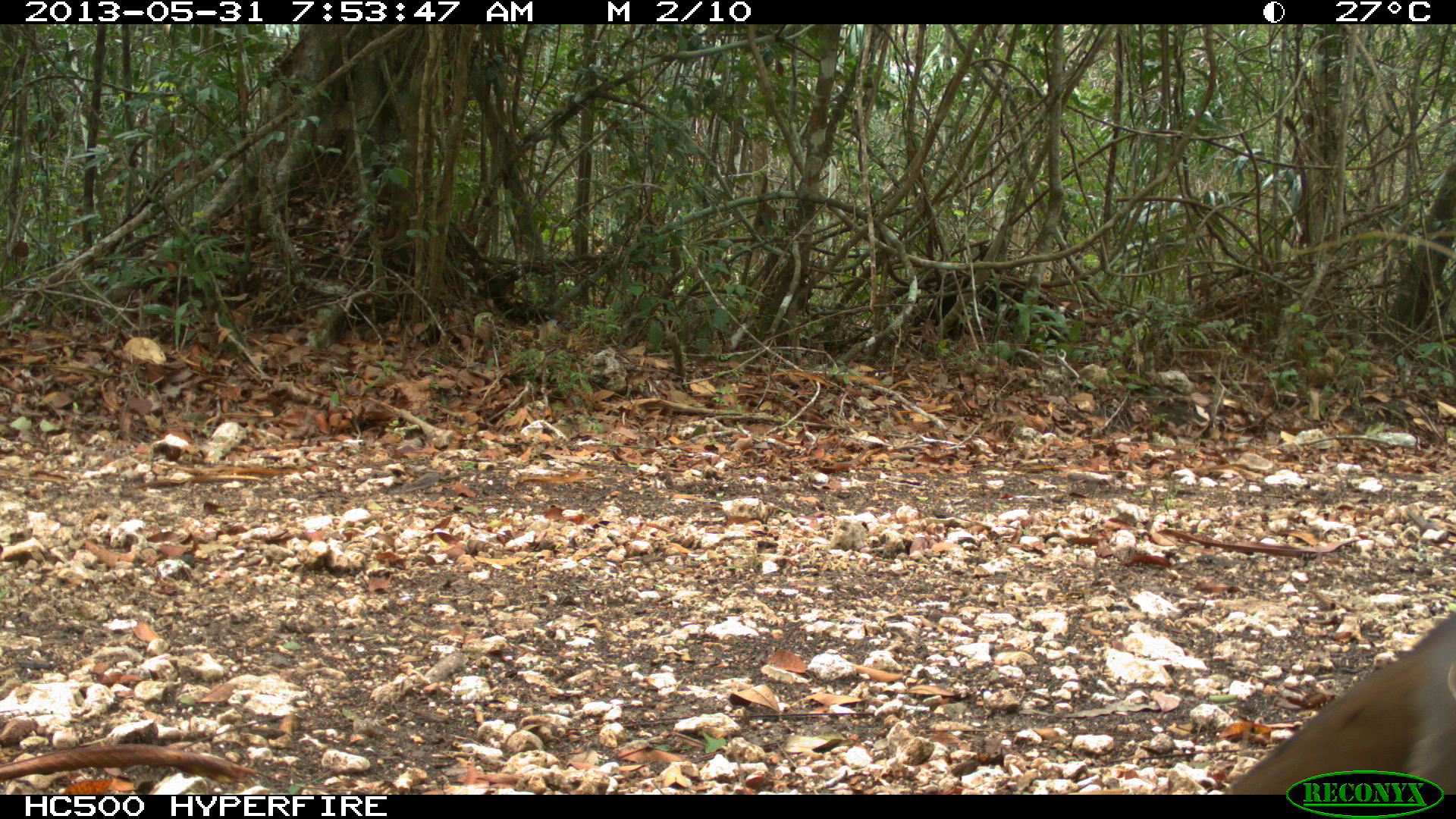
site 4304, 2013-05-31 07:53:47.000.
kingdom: Animalia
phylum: Chordata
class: Aves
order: Columbiformes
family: Columbidae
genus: Leptotila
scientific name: Leptotila plumbeiceps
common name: gray-headed dove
Leptotila plumbeiceps (gray-headed dove), count 1.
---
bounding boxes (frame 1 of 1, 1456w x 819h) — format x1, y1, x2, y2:
leptotila plumbeiceps: 1224, 611, 1455, 794